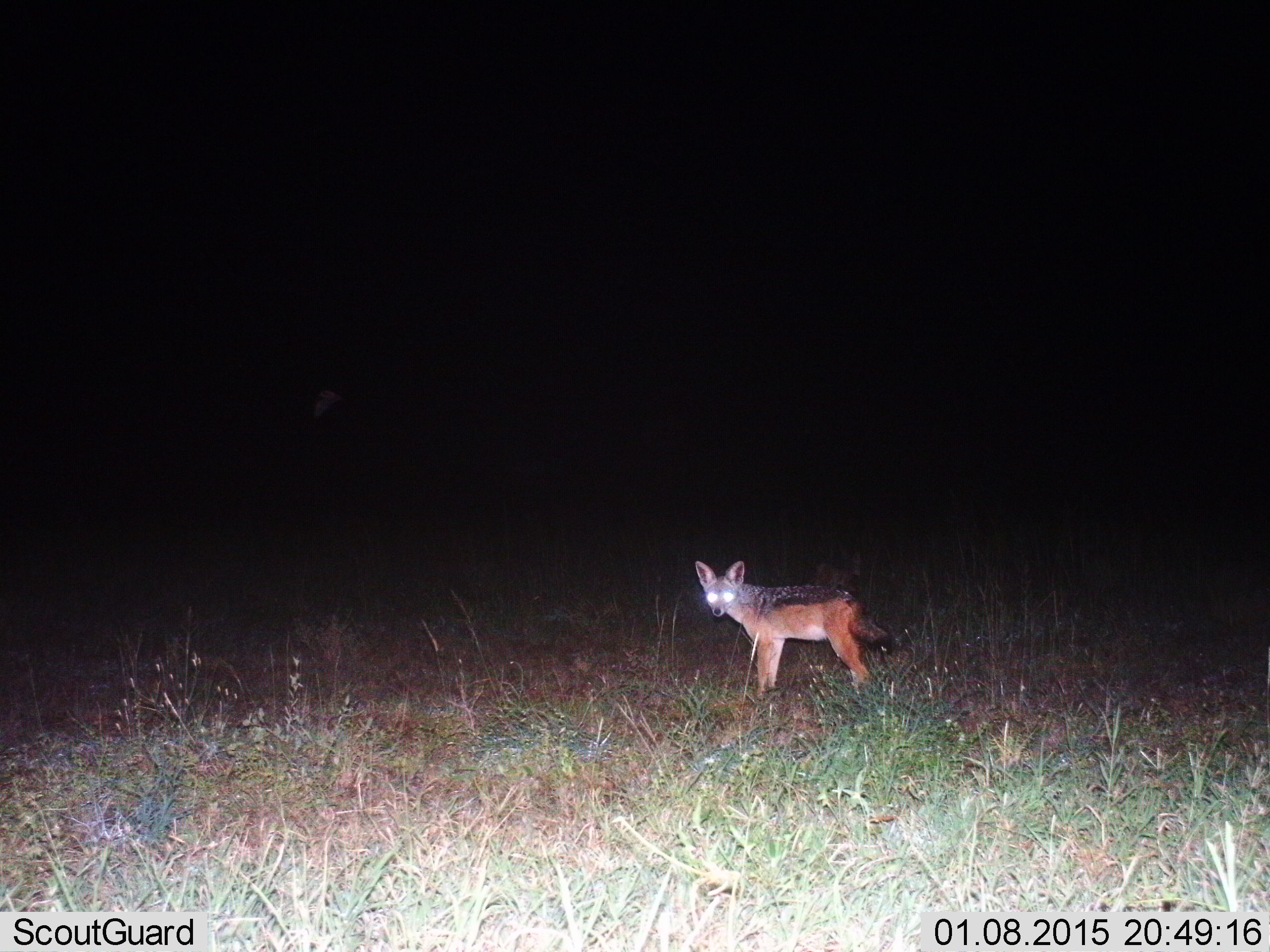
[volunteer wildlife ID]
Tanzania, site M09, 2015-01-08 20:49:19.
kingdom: Animalia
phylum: Chordata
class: Mammalia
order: Carnivora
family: Canidae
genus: Lupulella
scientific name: Lupulella mesomelas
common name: black-backed jackal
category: jackal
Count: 1.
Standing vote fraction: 100%.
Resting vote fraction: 0%.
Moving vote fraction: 0%.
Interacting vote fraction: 0%.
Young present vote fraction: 0%.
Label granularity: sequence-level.